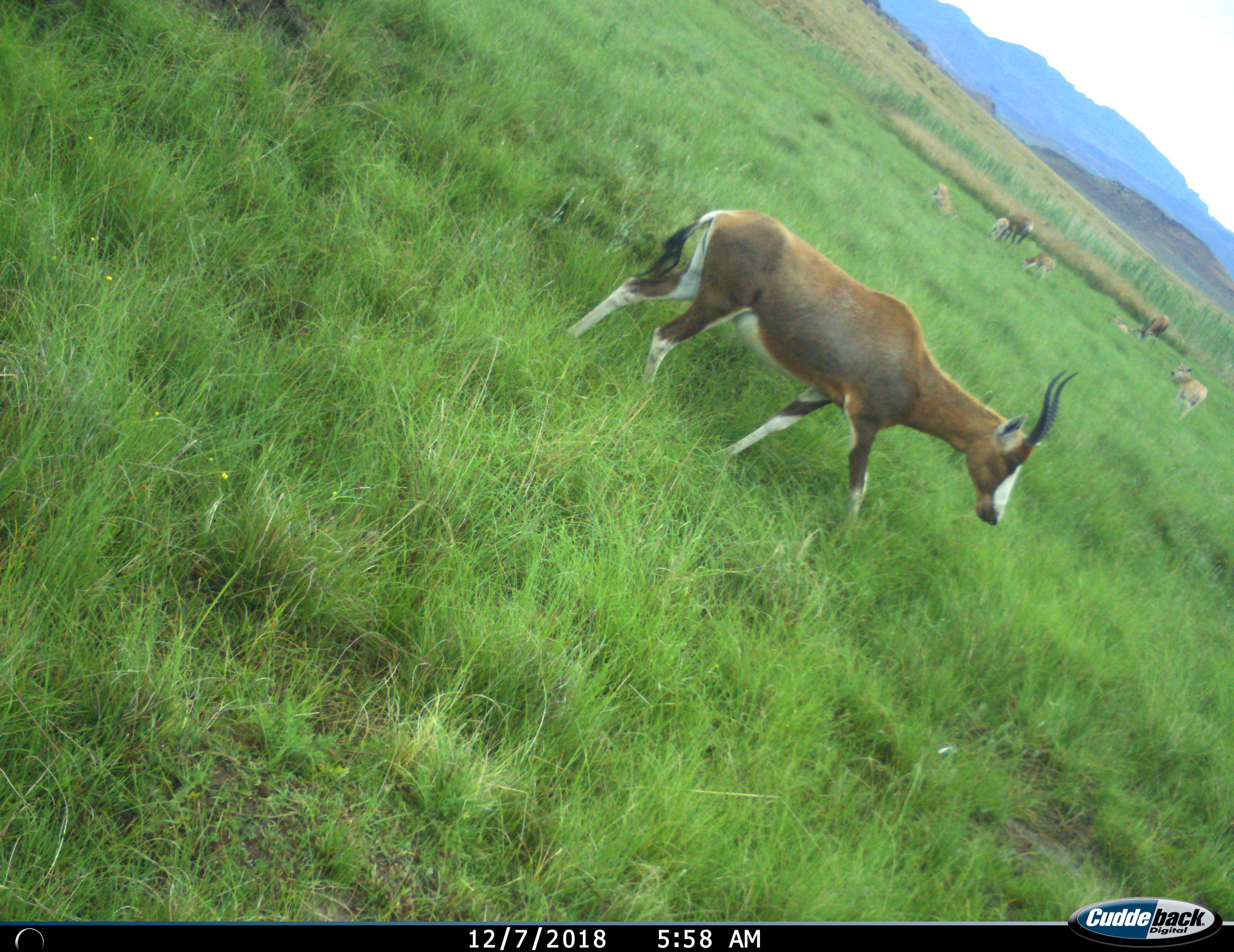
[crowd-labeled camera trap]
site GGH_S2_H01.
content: unidentified animal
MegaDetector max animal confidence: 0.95